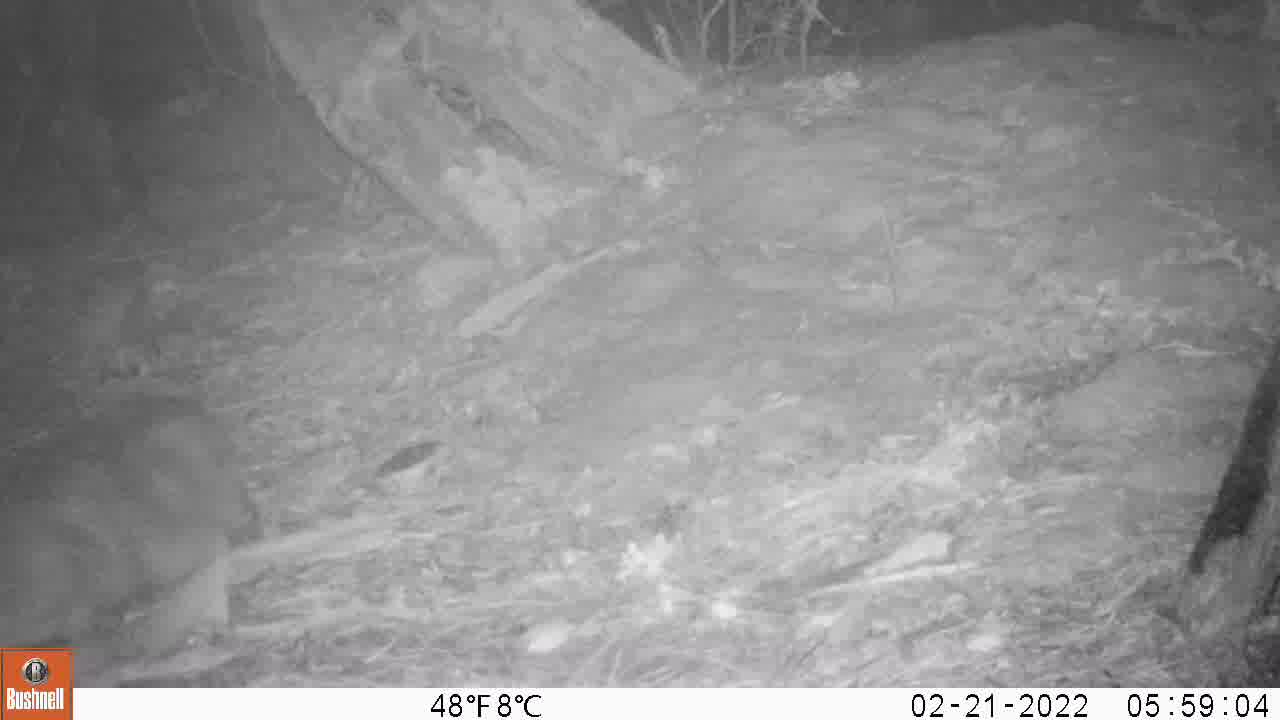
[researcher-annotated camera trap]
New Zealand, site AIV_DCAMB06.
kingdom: Animalia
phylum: Chordata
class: Mammalia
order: Carnivora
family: Felidae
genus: Felis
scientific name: Felis catus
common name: domestic cat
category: cat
Cat (domestic cat) (Felis catus).